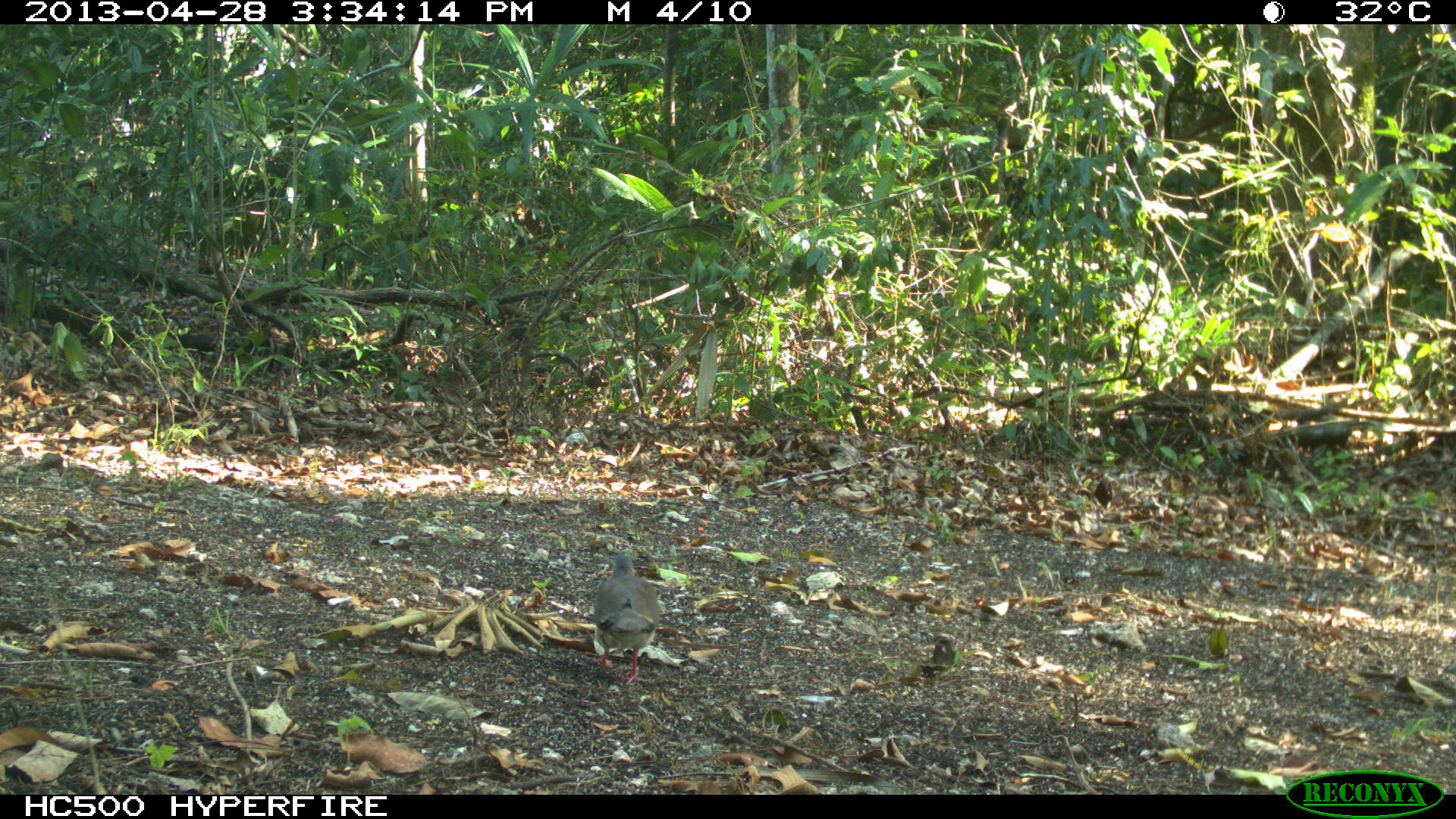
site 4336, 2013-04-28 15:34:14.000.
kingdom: Animalia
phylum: Chordata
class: Aves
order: Columbiformes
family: Columbidae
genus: Leptotila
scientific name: Leptotila plumbeiceps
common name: gray-headed dove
Leptotila plumbeiceps (gray-headed dove), count 1.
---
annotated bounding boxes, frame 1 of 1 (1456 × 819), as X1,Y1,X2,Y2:
leptotila plumbeiceps: 592,550,660,685